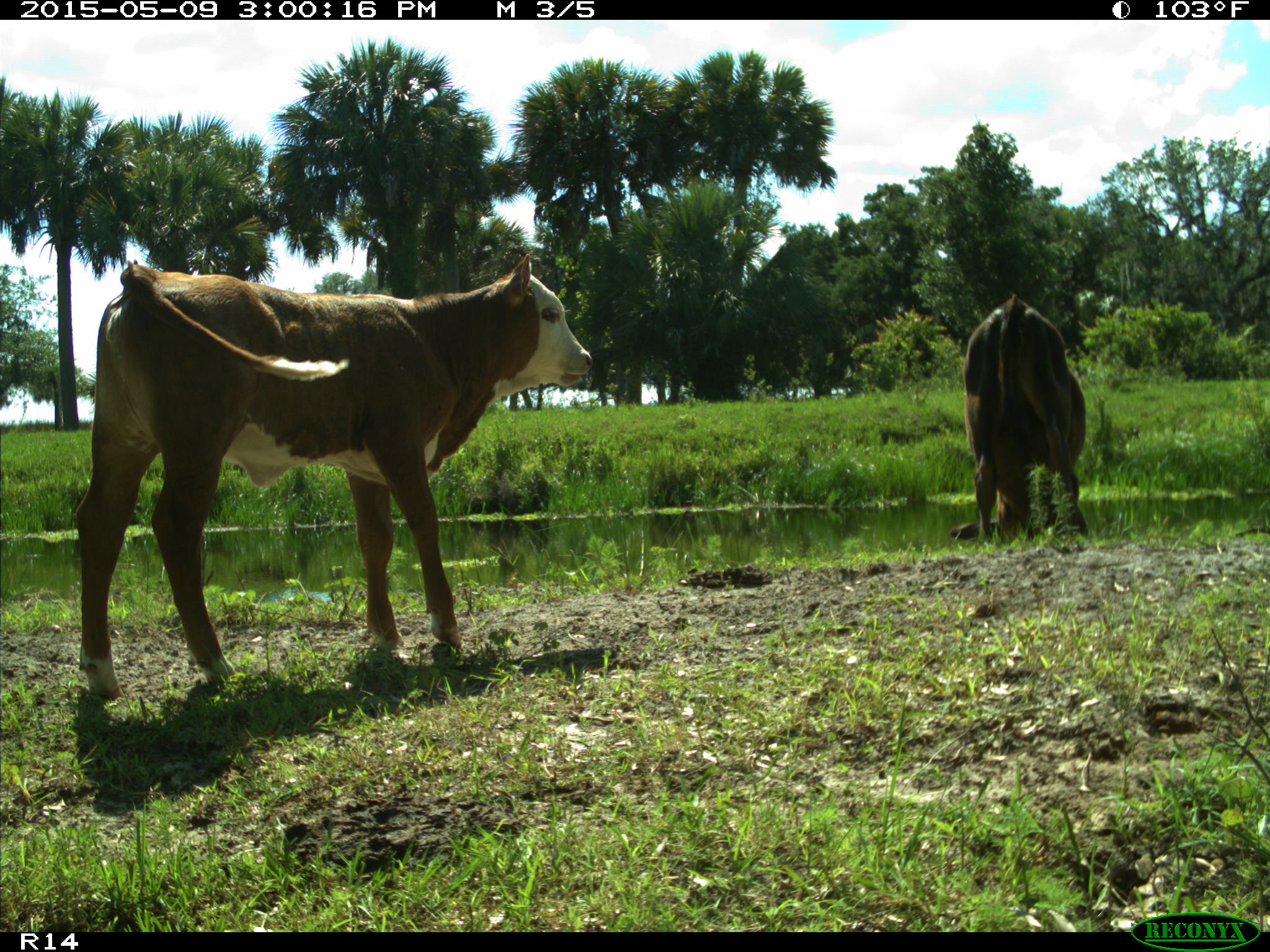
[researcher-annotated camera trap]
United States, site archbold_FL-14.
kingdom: Animalia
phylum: Chordata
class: Mammalia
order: Artiodactyla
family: Bovidae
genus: Bos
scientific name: Bos taurus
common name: domestic cow